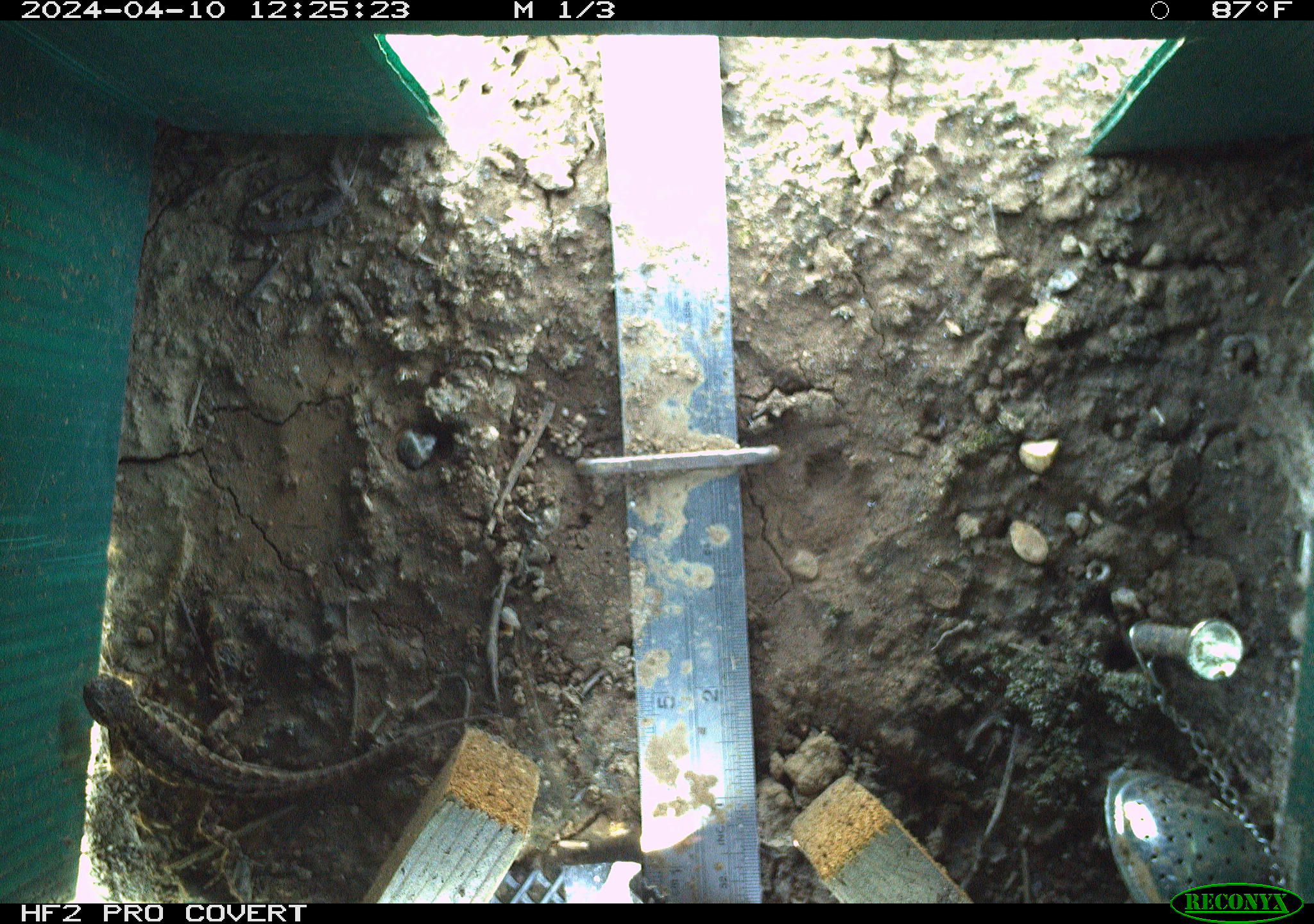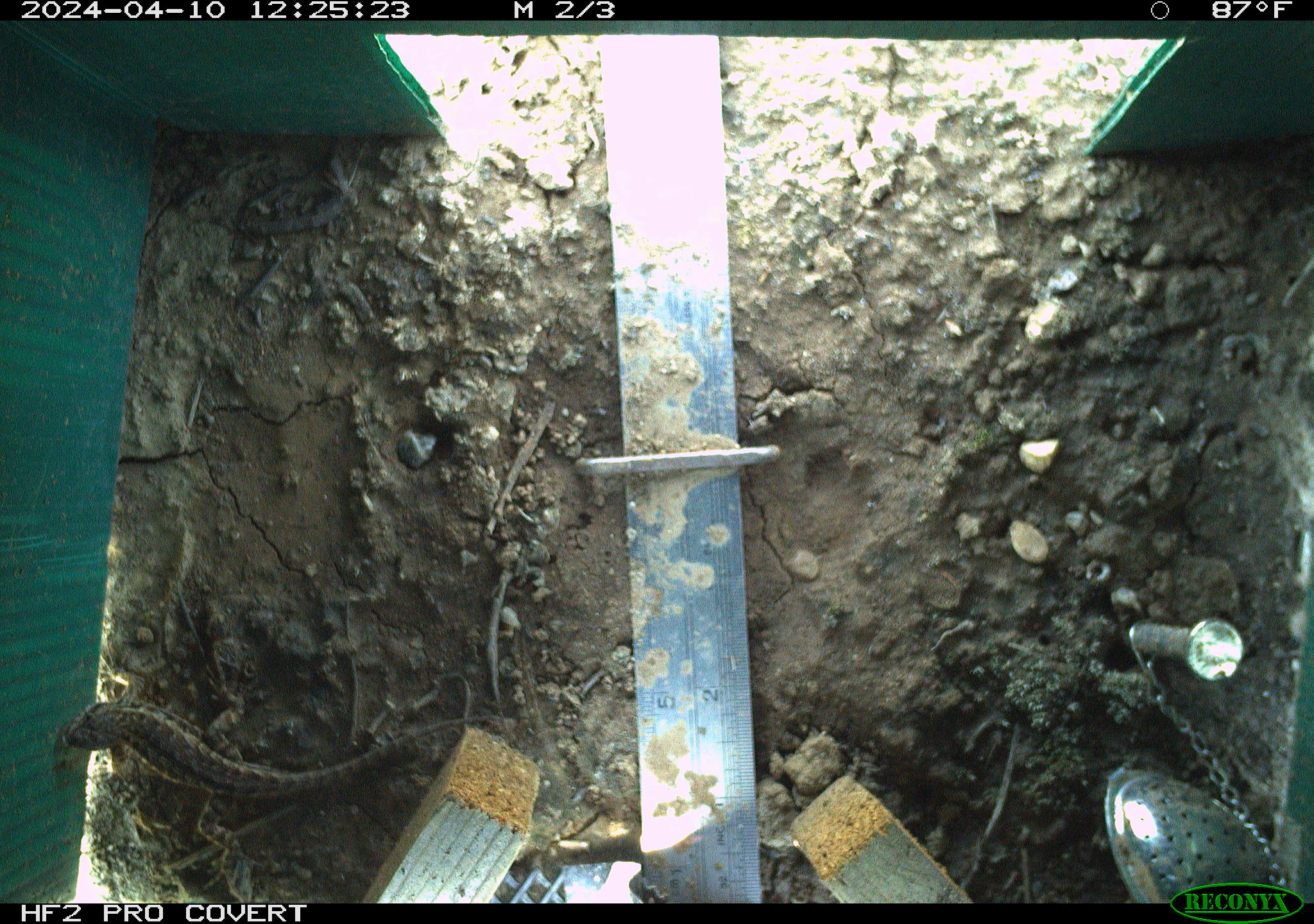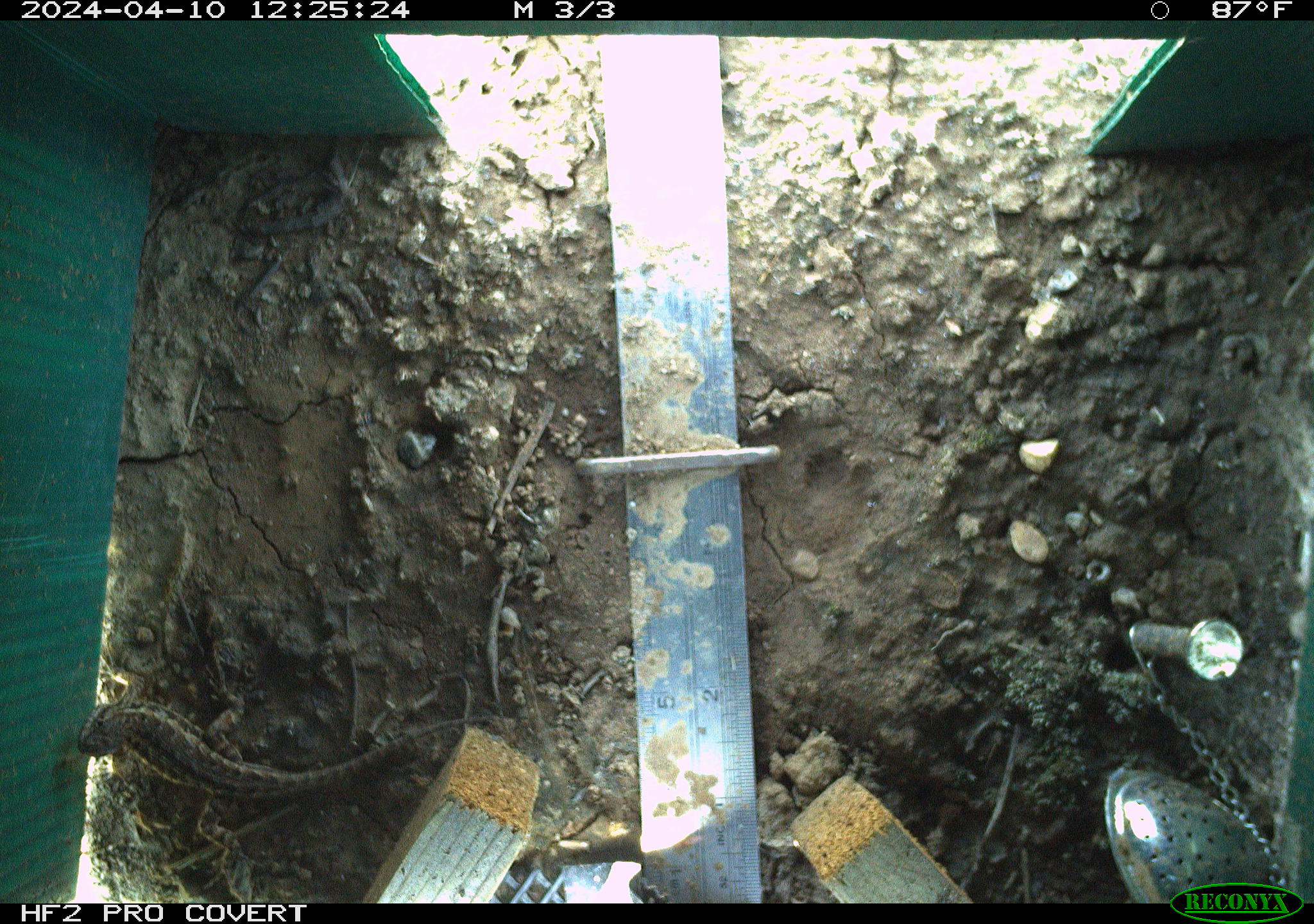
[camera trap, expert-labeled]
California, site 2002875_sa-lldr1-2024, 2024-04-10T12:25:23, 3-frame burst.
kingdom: Animalia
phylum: Chordata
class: Reptilia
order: Squamata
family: Phrynosomatidae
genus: Sceloporus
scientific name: Sceloporus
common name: spiny lizards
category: sceloporus species